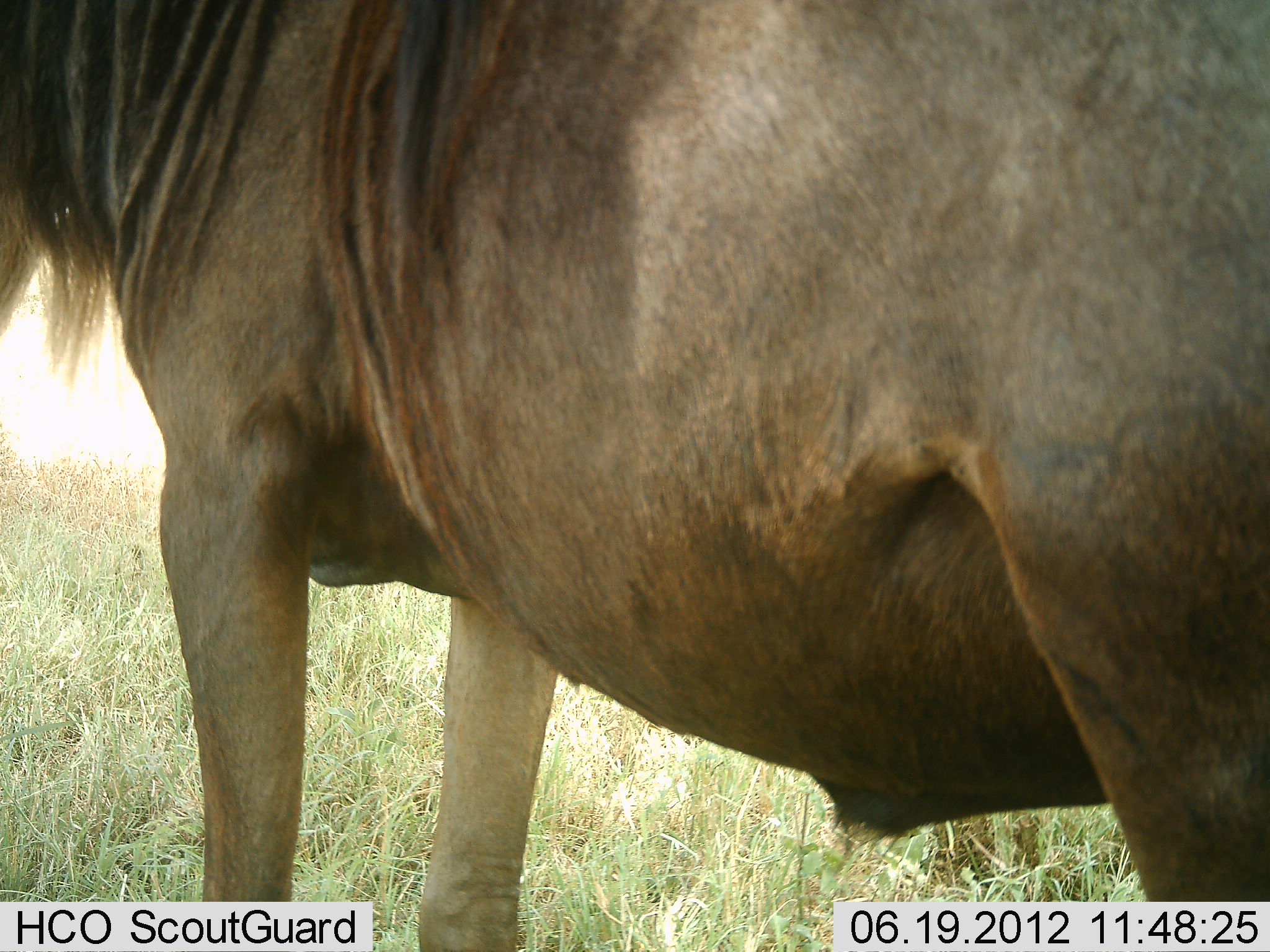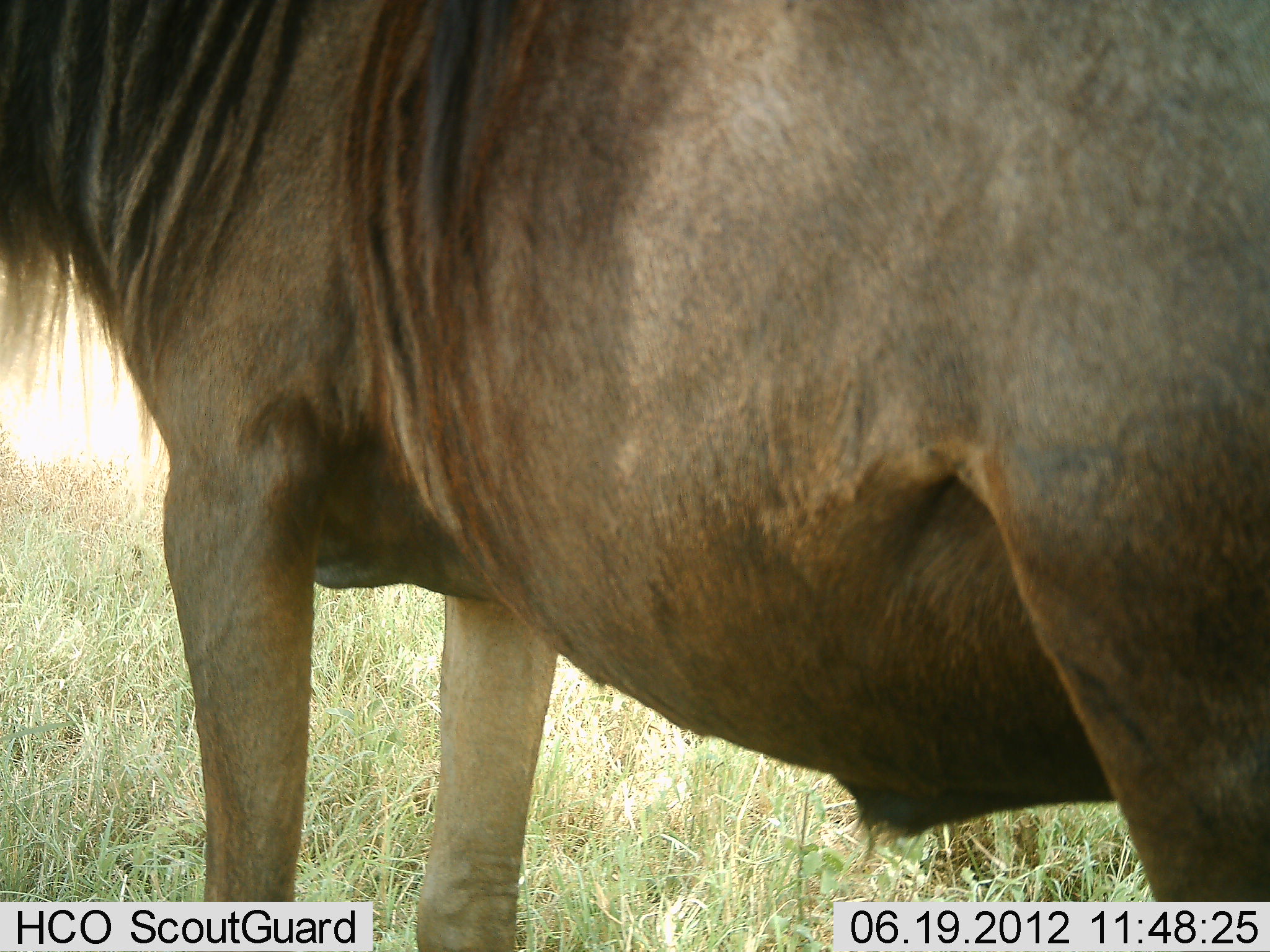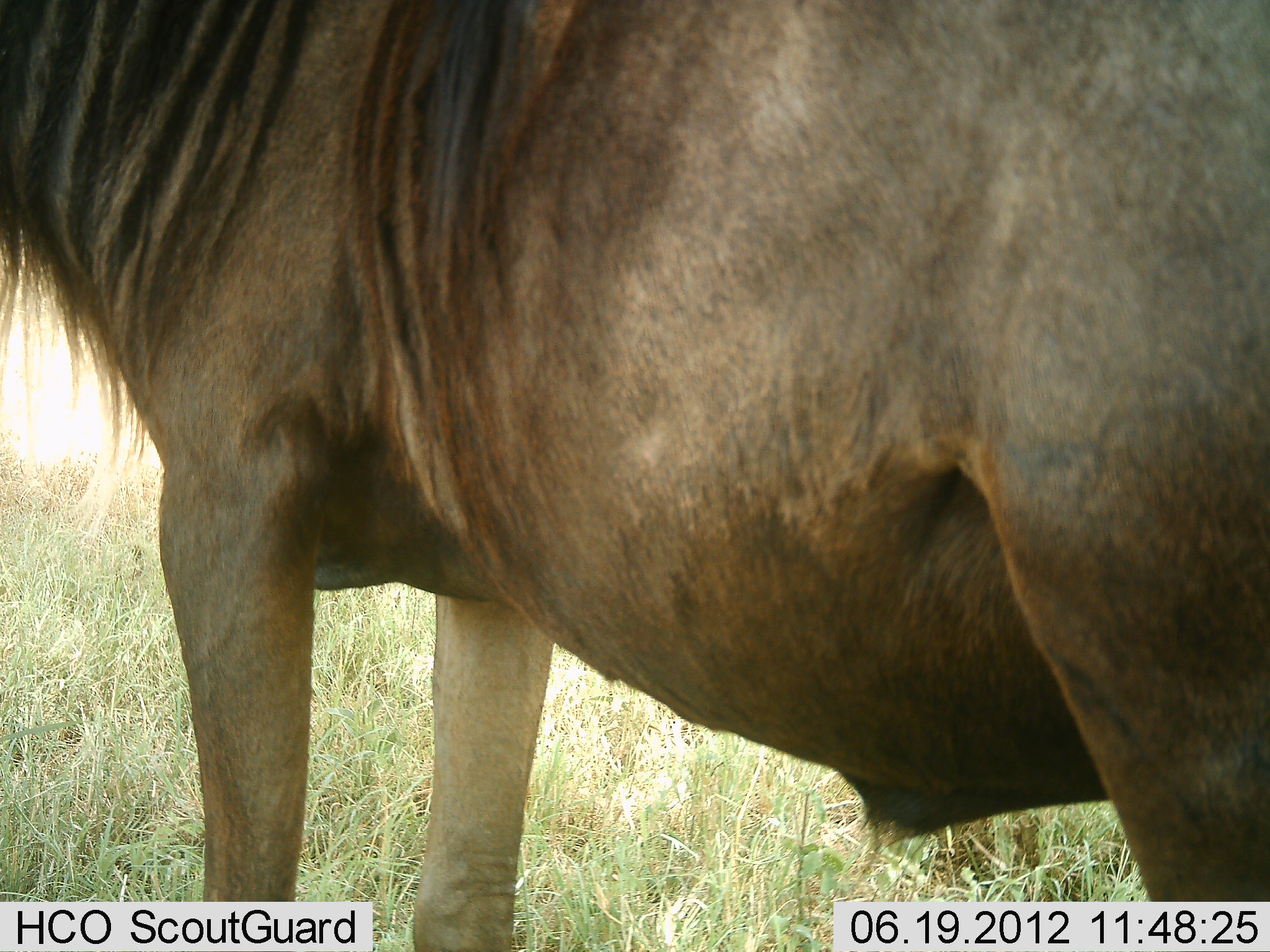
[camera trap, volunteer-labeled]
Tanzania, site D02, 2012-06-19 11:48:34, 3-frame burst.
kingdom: Animalia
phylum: Chordata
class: Mammalia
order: Artiodactyla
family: Bovidae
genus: Connochaetes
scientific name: Connochaetes taurinus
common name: blue wildebeest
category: wildebeest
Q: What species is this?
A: Wildebeest (blue wildebeest) (Connochaetes taurinus).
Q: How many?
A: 1.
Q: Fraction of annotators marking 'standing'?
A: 100%.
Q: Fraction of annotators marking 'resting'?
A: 0%.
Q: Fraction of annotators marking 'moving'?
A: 0%.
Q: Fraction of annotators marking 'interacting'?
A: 0%.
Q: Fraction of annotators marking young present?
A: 0%.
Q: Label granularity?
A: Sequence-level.